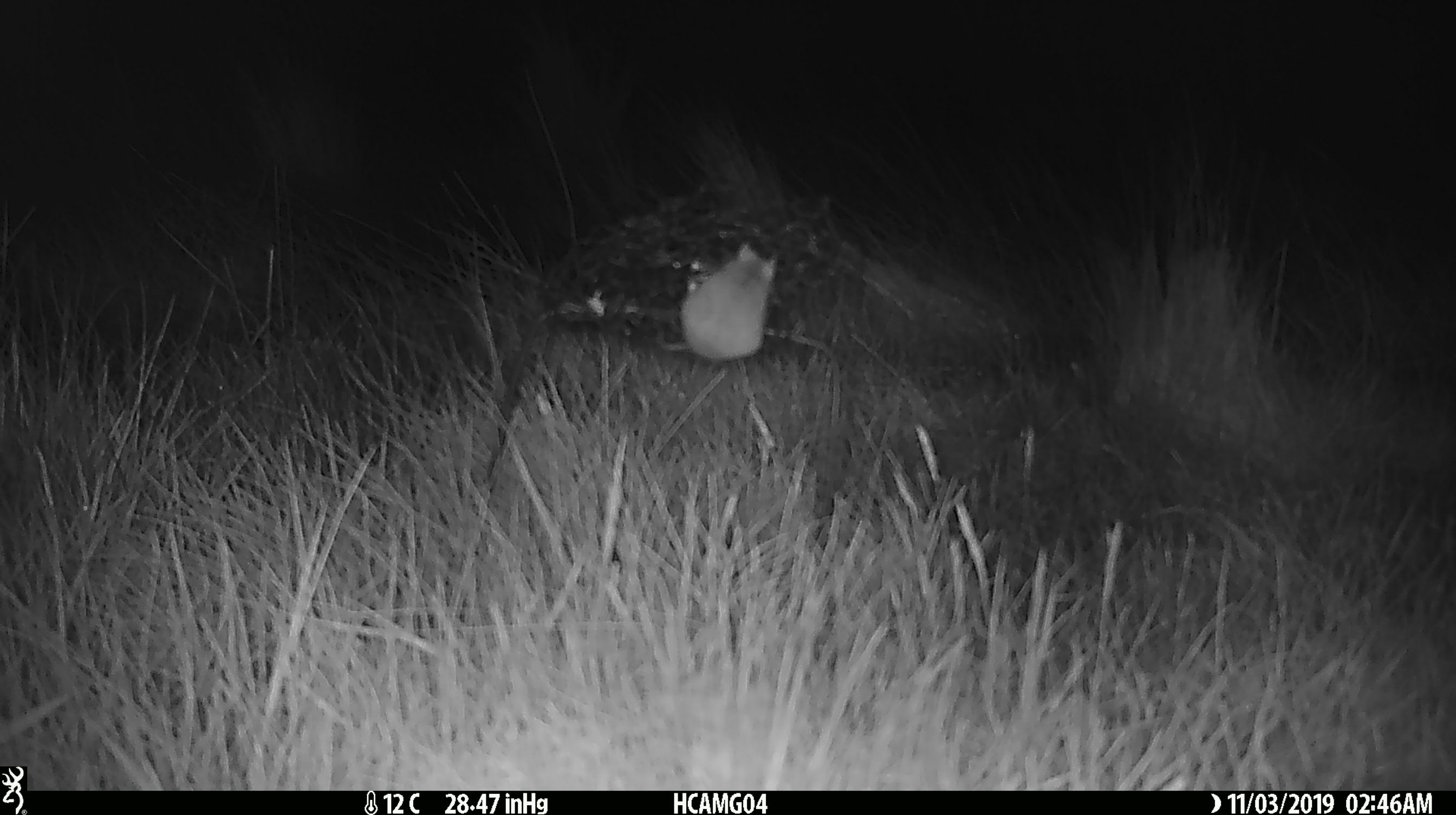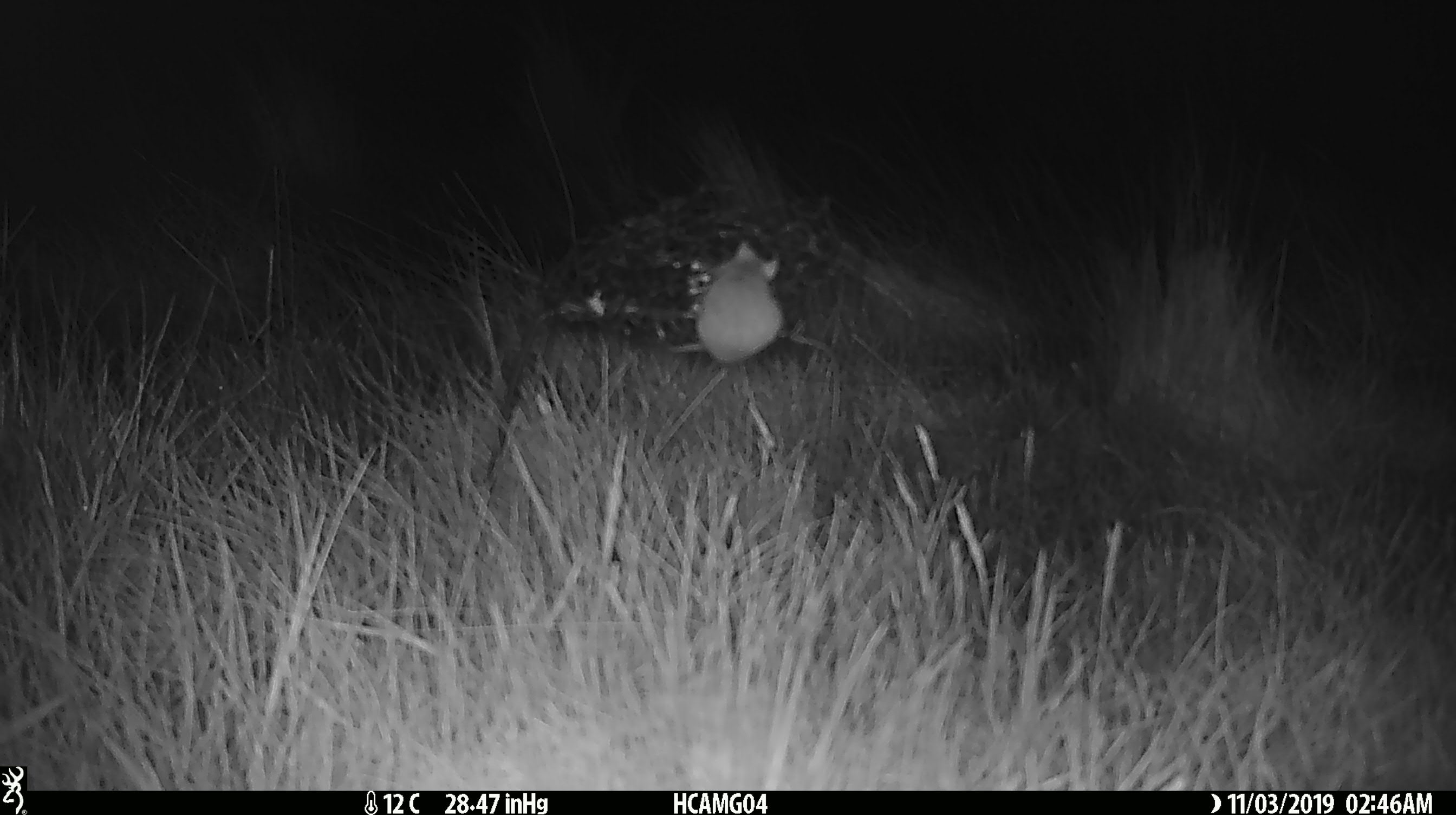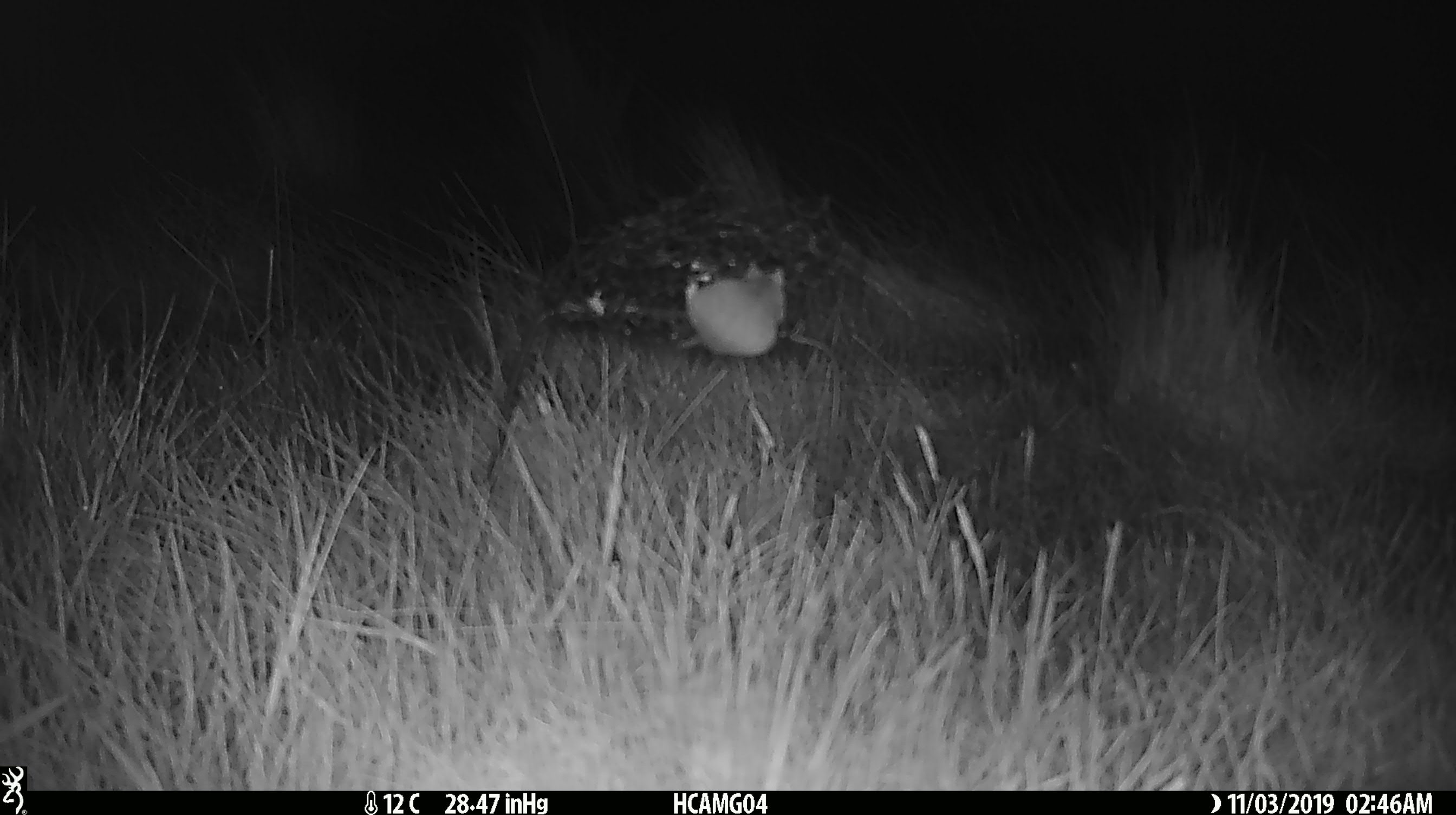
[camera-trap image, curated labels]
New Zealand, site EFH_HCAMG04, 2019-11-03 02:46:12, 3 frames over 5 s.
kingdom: Animalia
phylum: Chordata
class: Mammalia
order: Rodentia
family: Muridae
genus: Mus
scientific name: Mus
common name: mouse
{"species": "mouse (Mus)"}